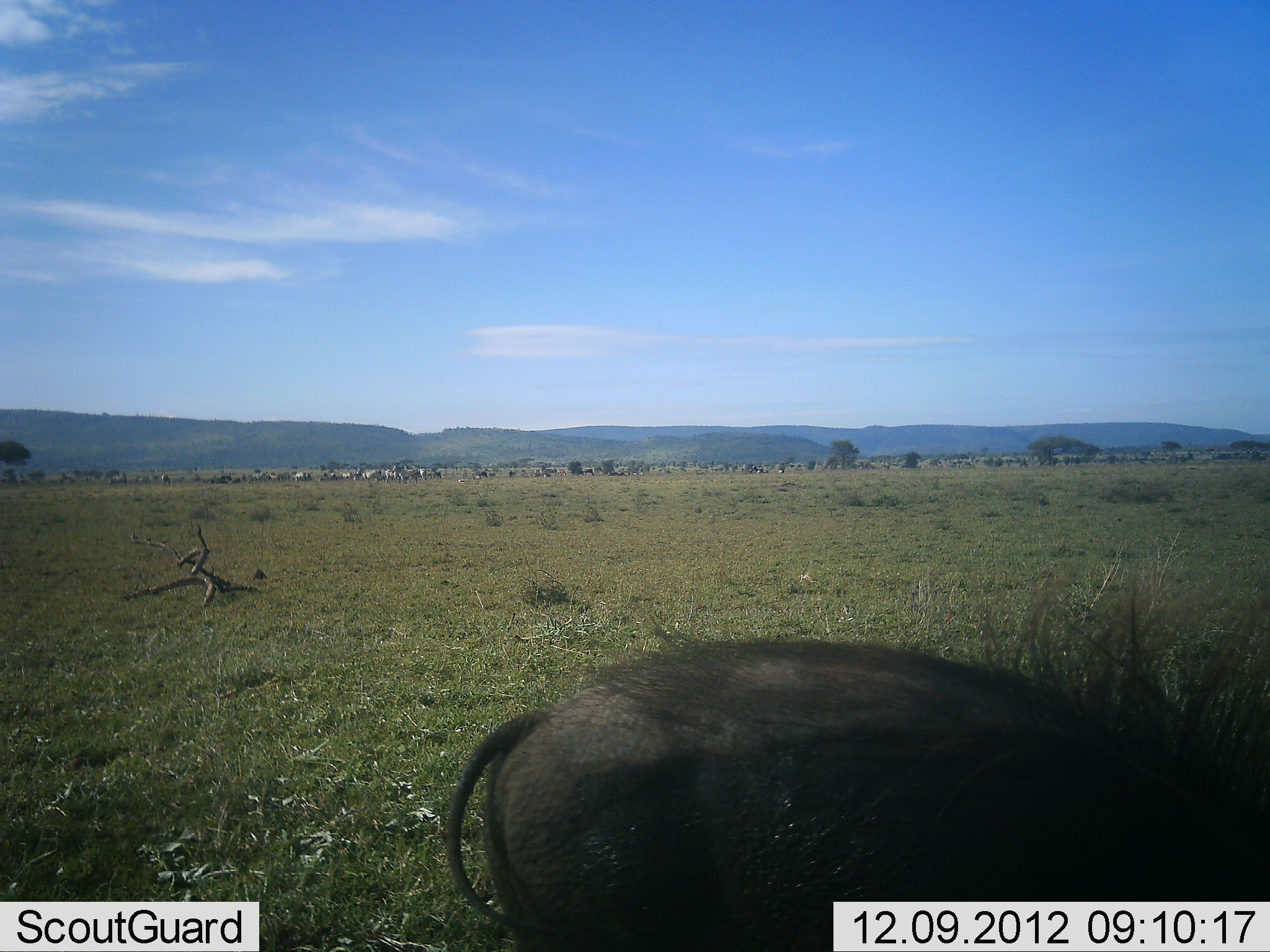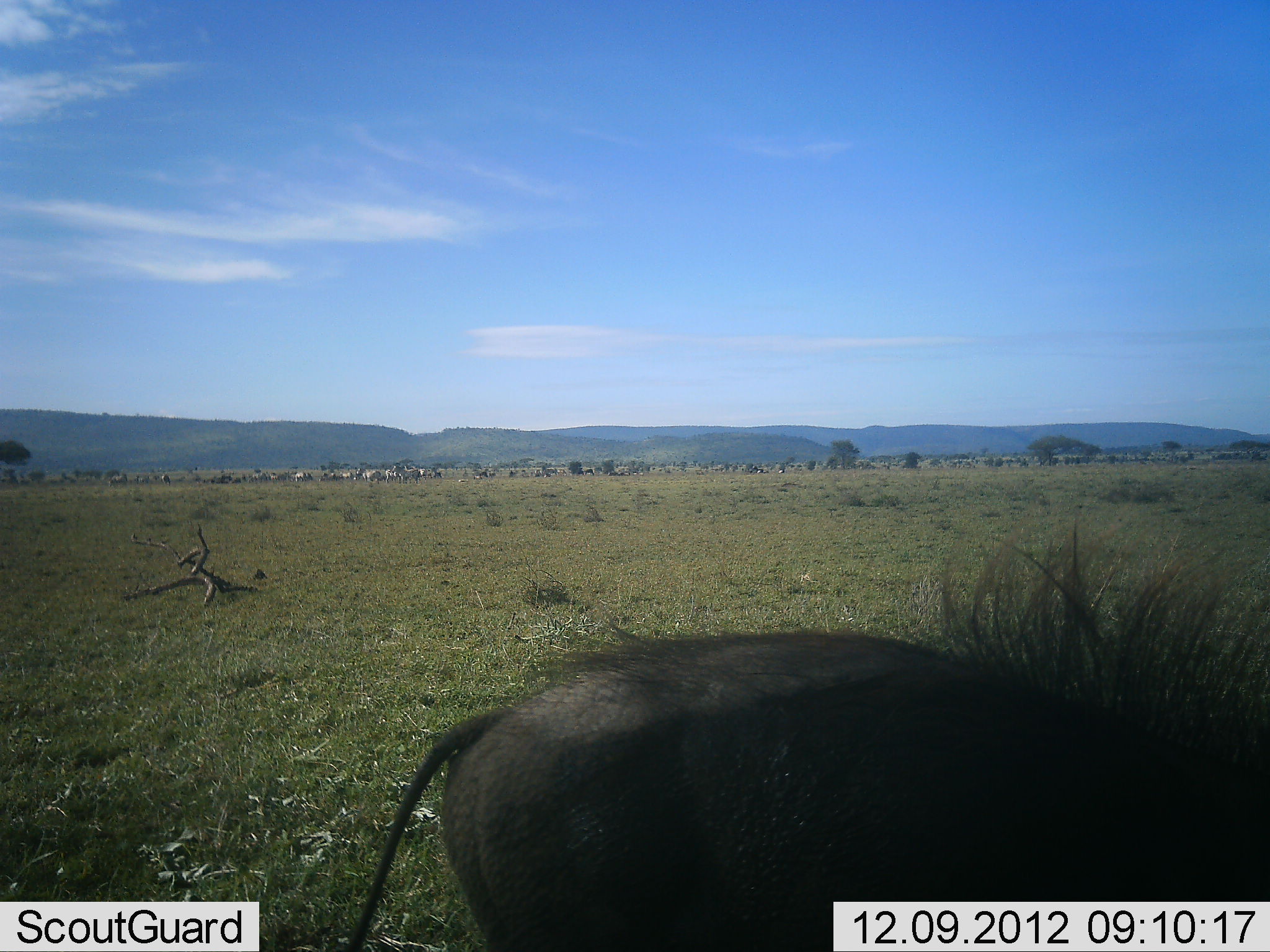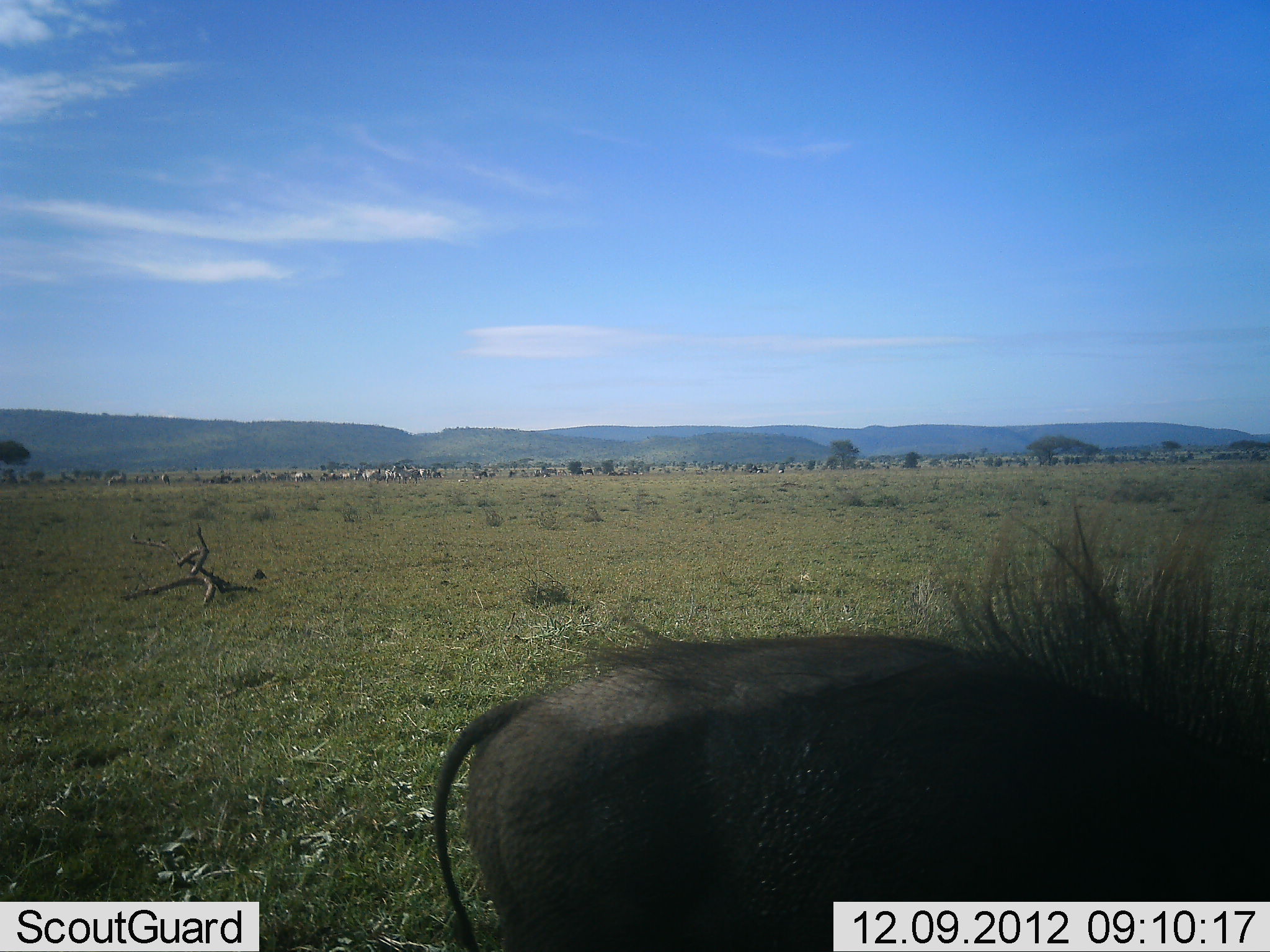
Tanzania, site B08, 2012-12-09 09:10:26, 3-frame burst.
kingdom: Animalia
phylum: Chordata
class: Mammalia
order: Artiodactyla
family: Suidae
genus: Phacochoerus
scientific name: Phacochoerus africanus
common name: warthog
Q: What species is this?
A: Warthog (Phacochoerus africanus).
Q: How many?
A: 1.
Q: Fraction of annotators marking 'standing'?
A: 50%.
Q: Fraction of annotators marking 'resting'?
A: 0%.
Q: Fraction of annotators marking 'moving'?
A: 0%.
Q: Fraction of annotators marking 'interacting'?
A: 9%.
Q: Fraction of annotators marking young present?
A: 0%.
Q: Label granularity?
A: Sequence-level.